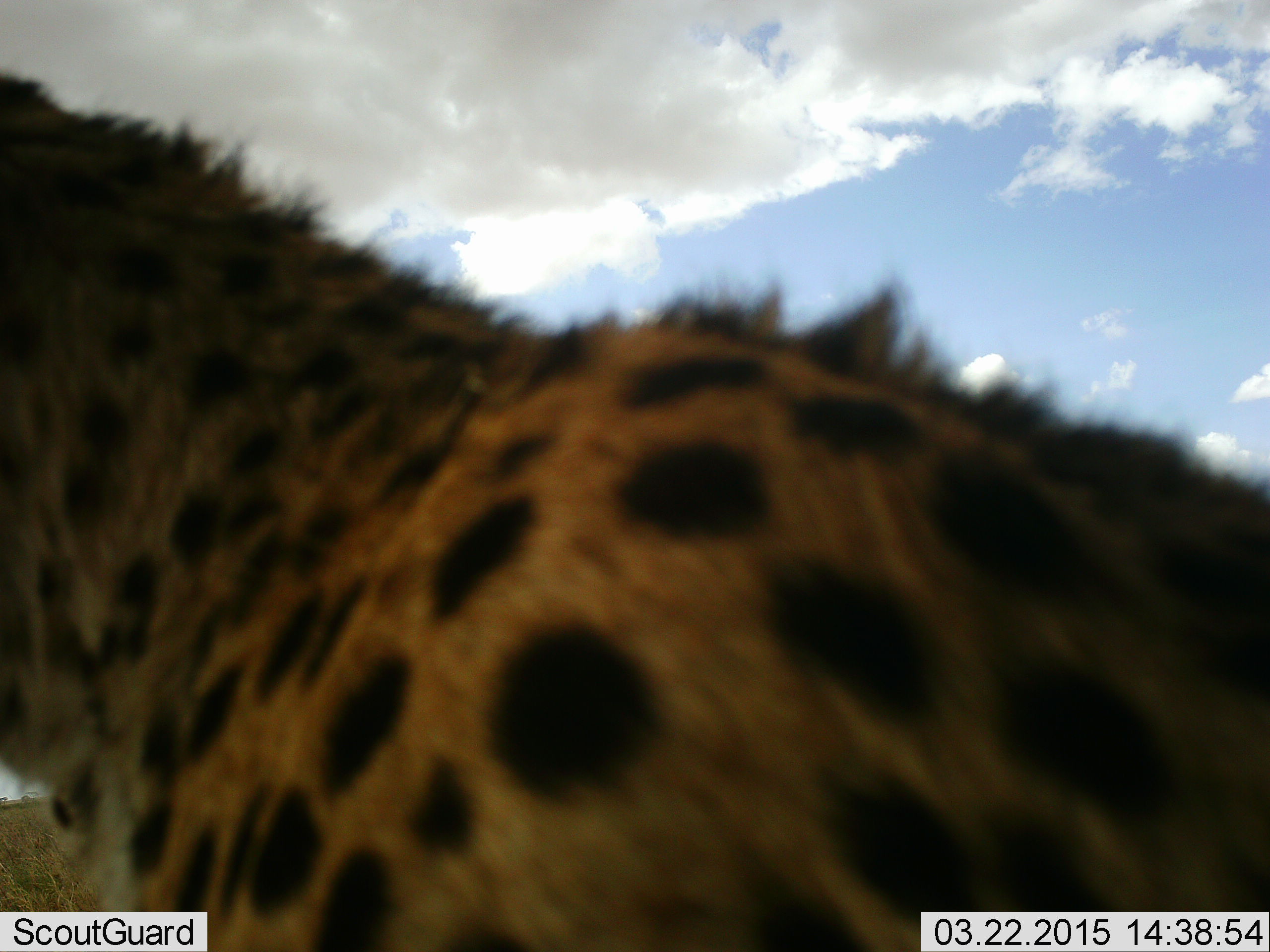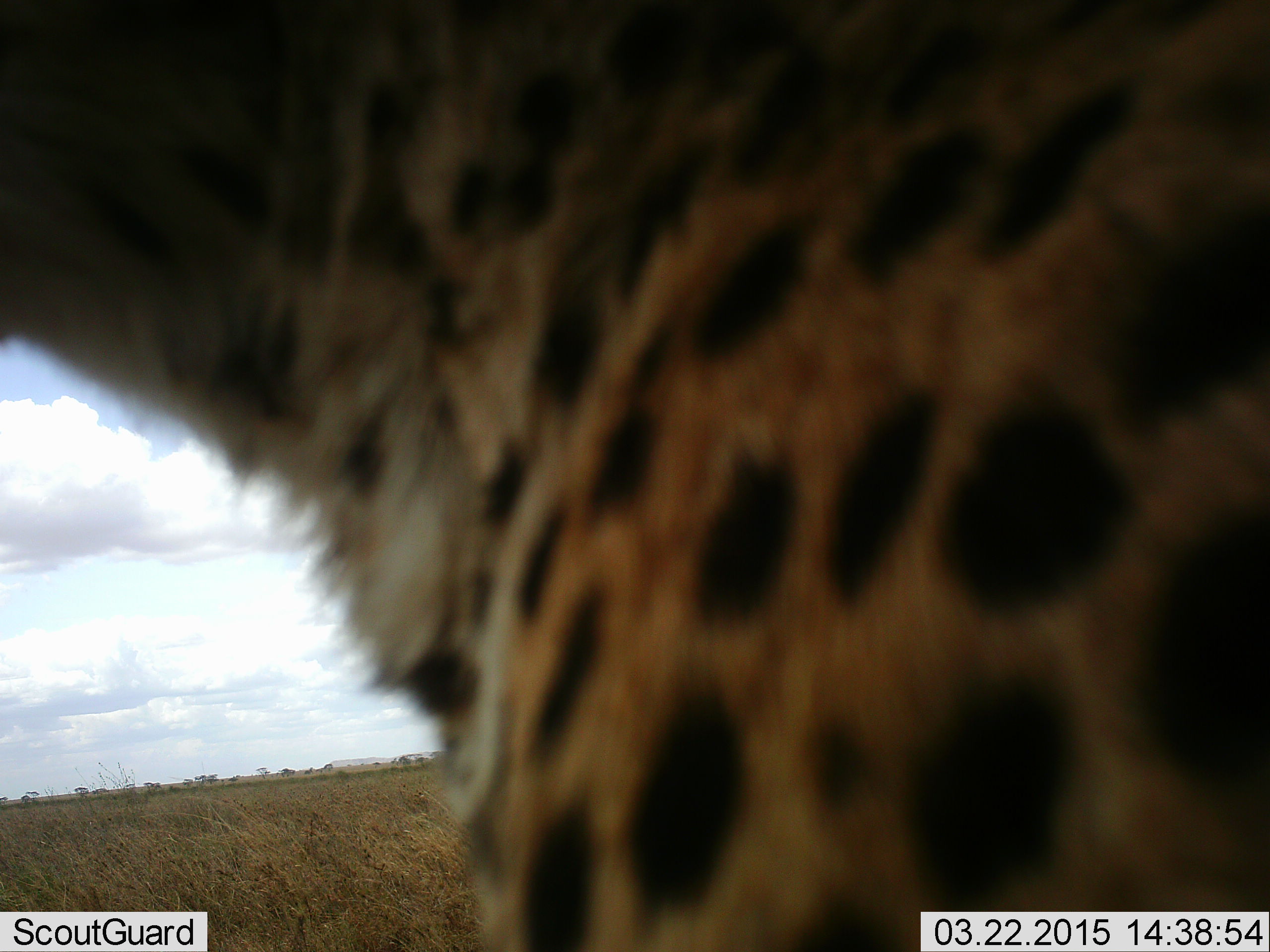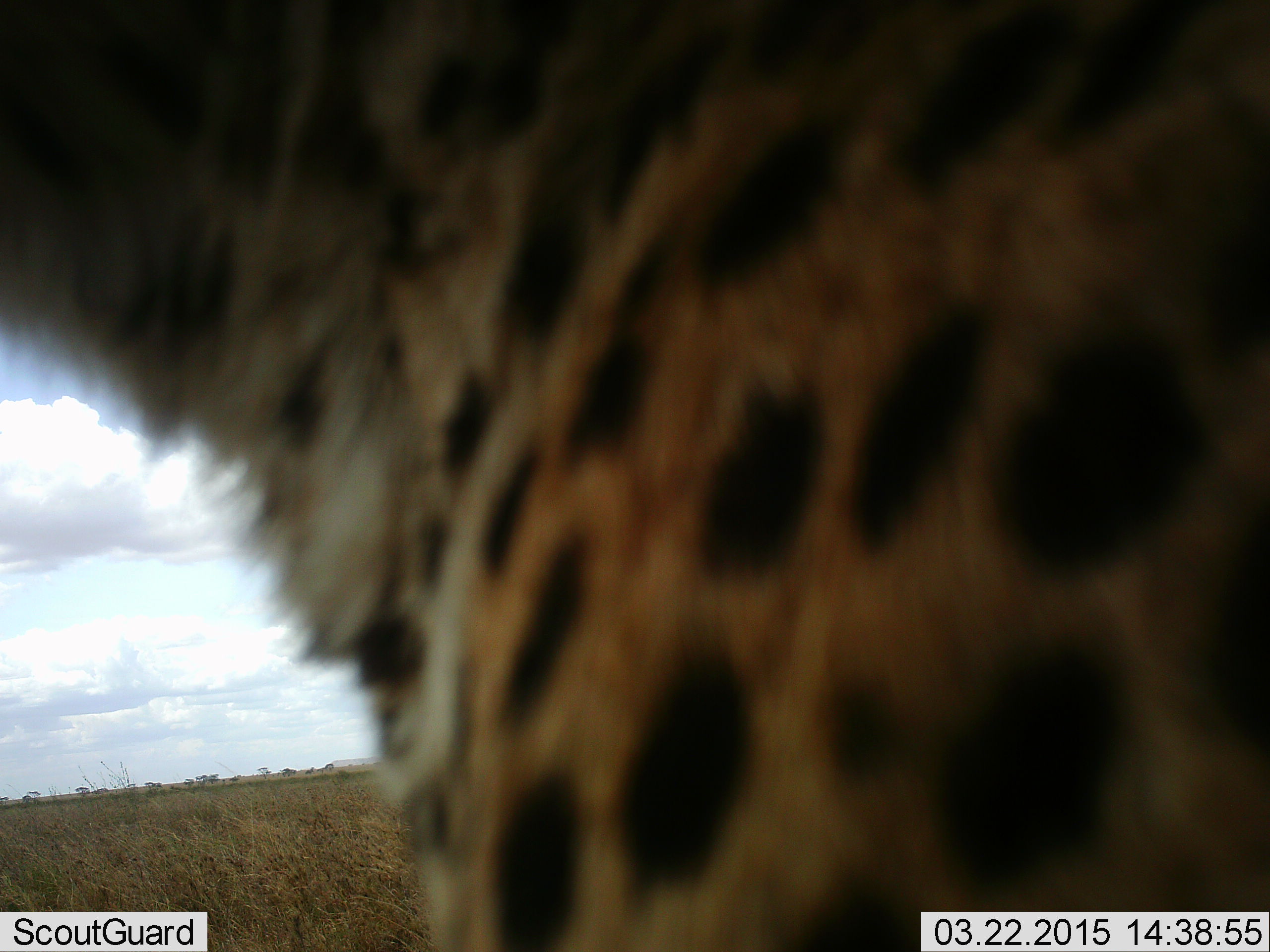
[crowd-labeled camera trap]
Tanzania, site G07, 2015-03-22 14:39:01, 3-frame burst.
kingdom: Animalia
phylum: Chordata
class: Mammalia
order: Carnivora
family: Felidae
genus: Acinonyx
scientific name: Acinonyx jubatus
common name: cheetah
Cheetah (Acinonyx jubatus), count 1. Behavior (volunteer vote fractions): standing 50%, resting 10%, moving 30%, interacting 10%. Young present (vote fraction): 0%. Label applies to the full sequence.